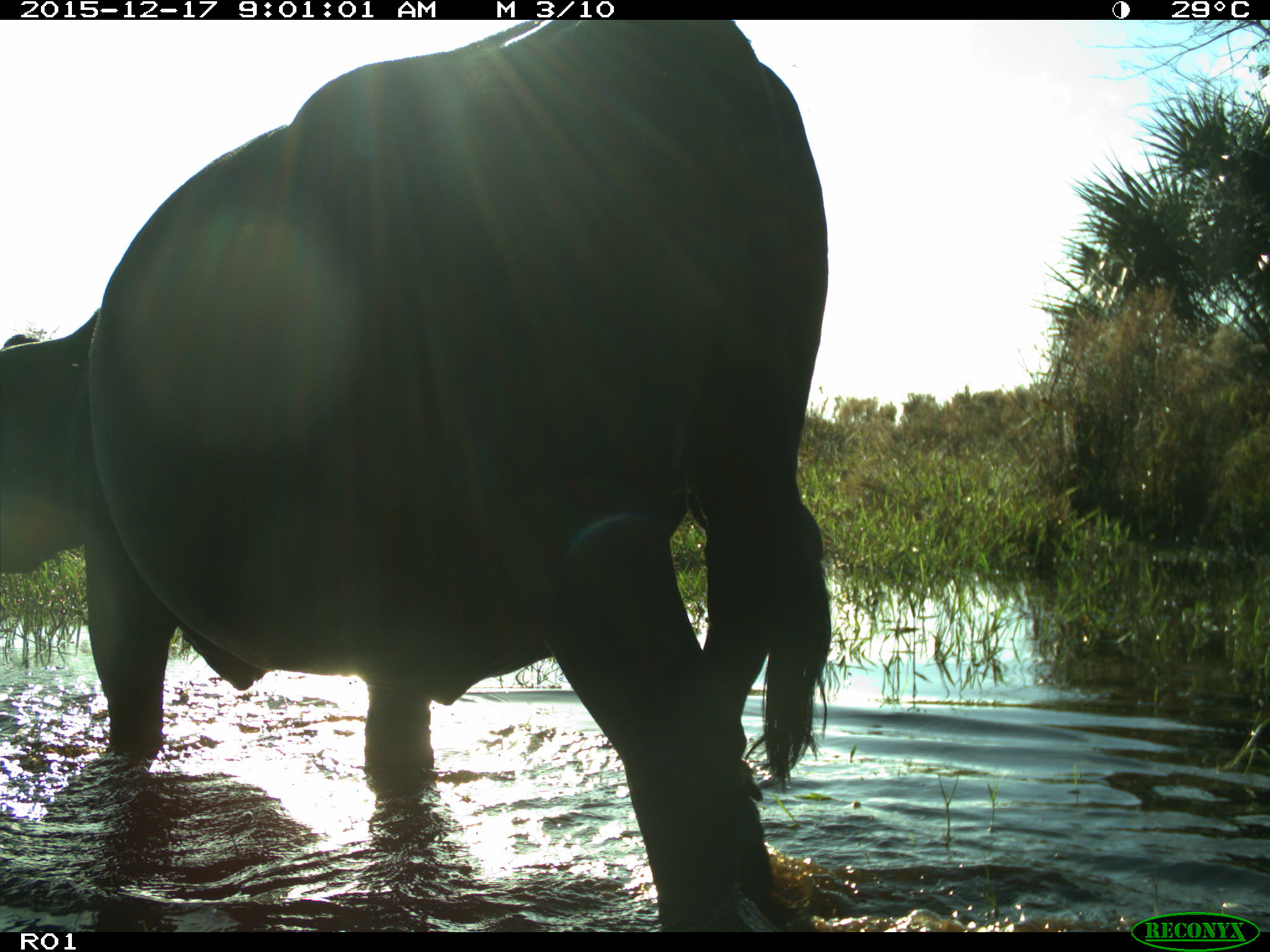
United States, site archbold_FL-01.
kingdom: Animalia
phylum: Chordata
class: Mammalia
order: Artiodactyla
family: Bovidae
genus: Bos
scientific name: Bos taurus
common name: domestic cow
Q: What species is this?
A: Bos taurus (domestic cow).